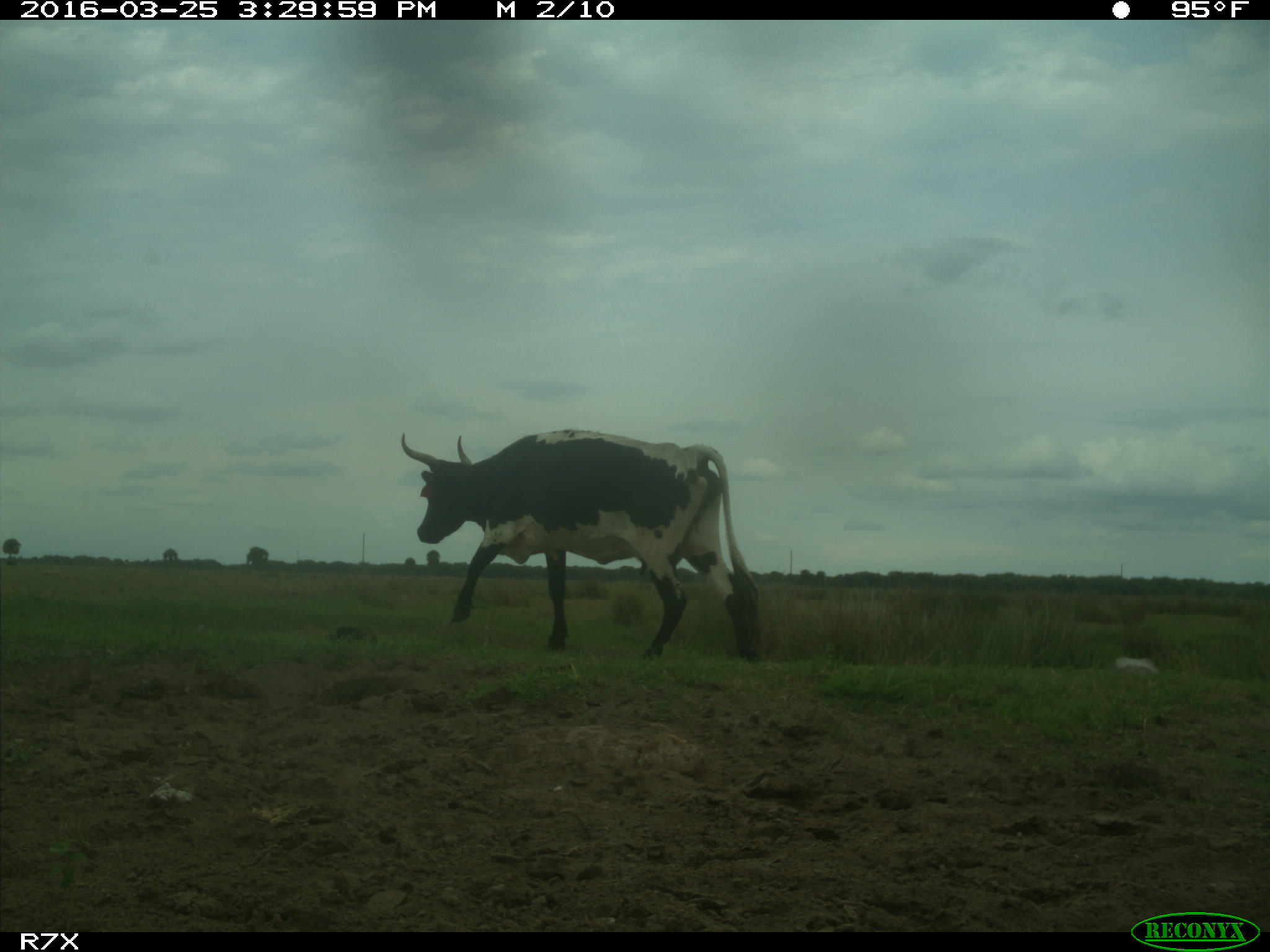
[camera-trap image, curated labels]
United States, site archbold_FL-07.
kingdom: Animalia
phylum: Chordata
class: Mammalia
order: Artiodactyla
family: Bovidae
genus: Bos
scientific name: Bos taurus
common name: domestic cow